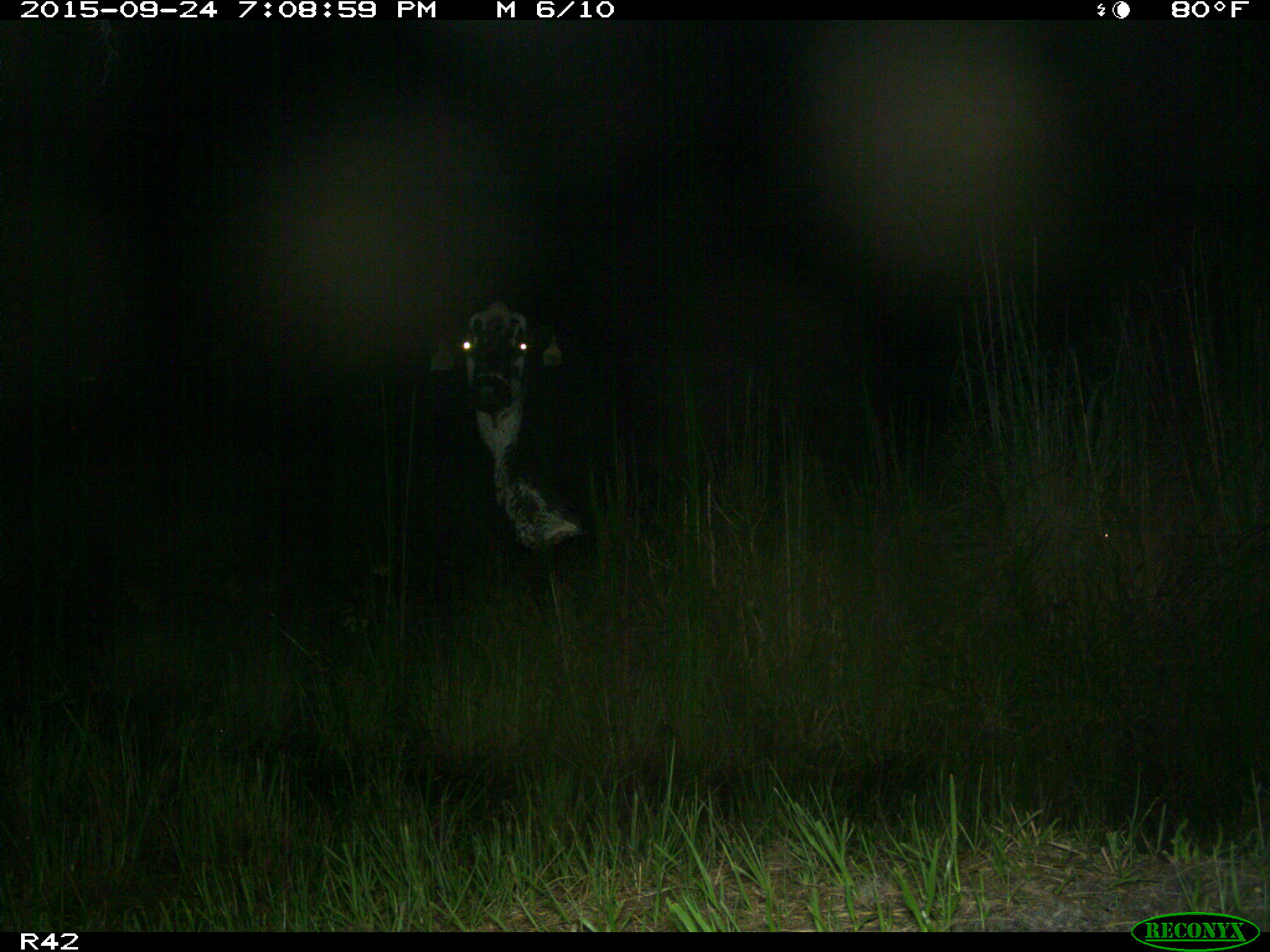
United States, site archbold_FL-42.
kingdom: Animalia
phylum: Chordata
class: Mammalia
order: Artiodactyla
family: Bovidae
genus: Bos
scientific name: Bos taurus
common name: domestic cow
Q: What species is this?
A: Bos taurus (domestic cow).